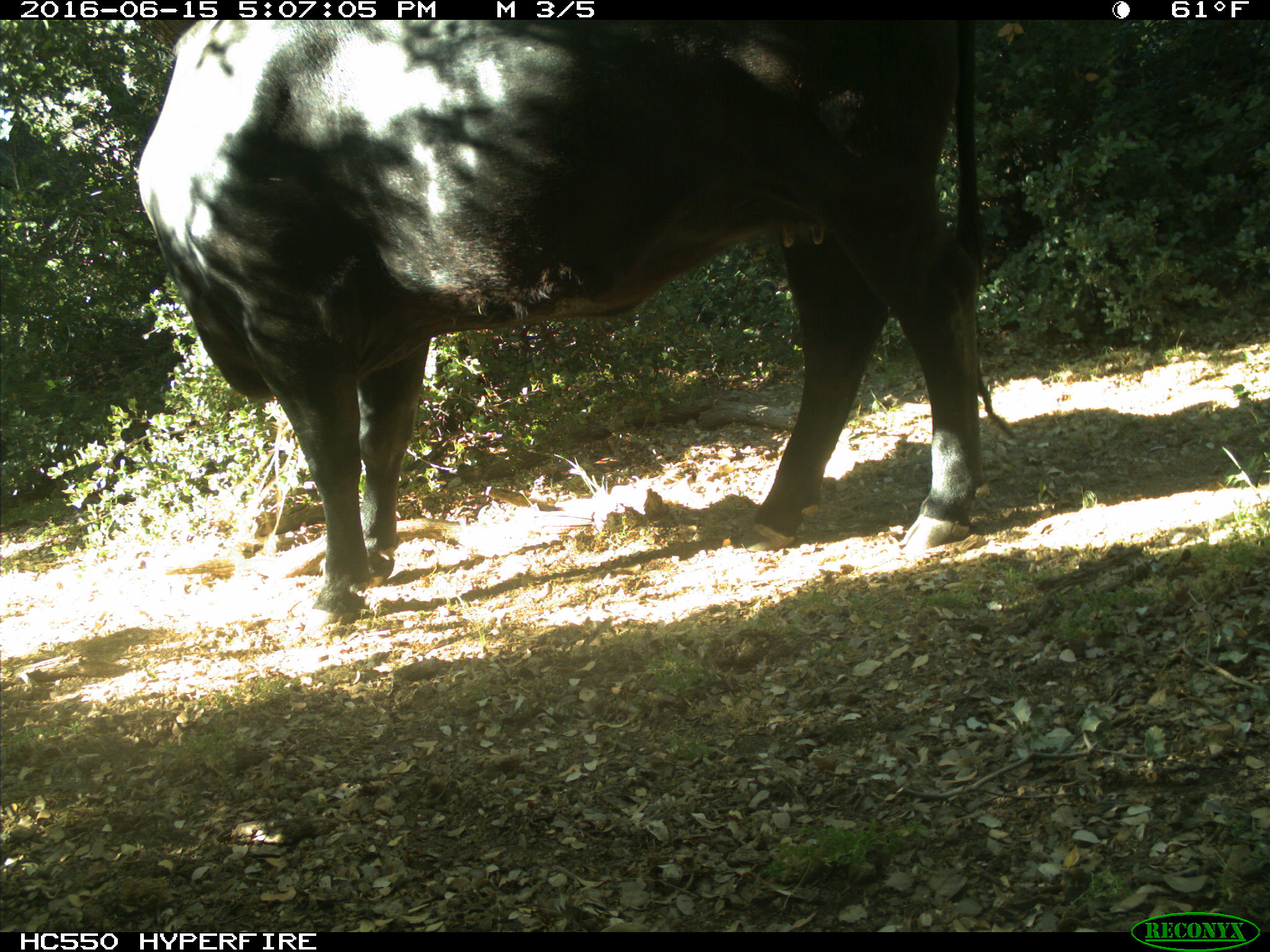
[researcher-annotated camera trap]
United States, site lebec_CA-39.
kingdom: Animalia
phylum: Chordata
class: Mammalia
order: Artiodactyla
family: Bovidae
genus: Bos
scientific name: Bos taurus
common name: domestic cow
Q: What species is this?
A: Bos taurus (domestic cow).